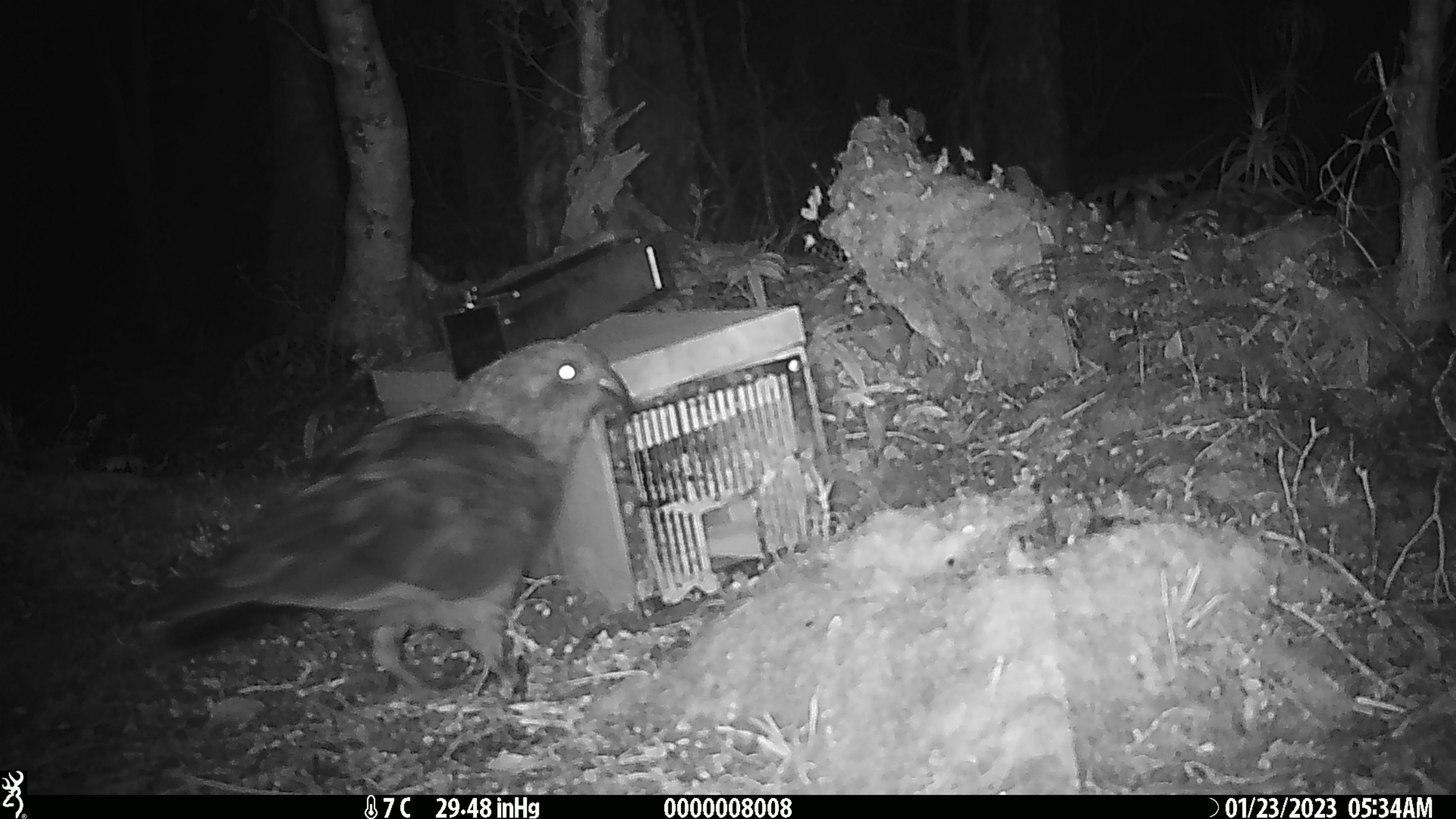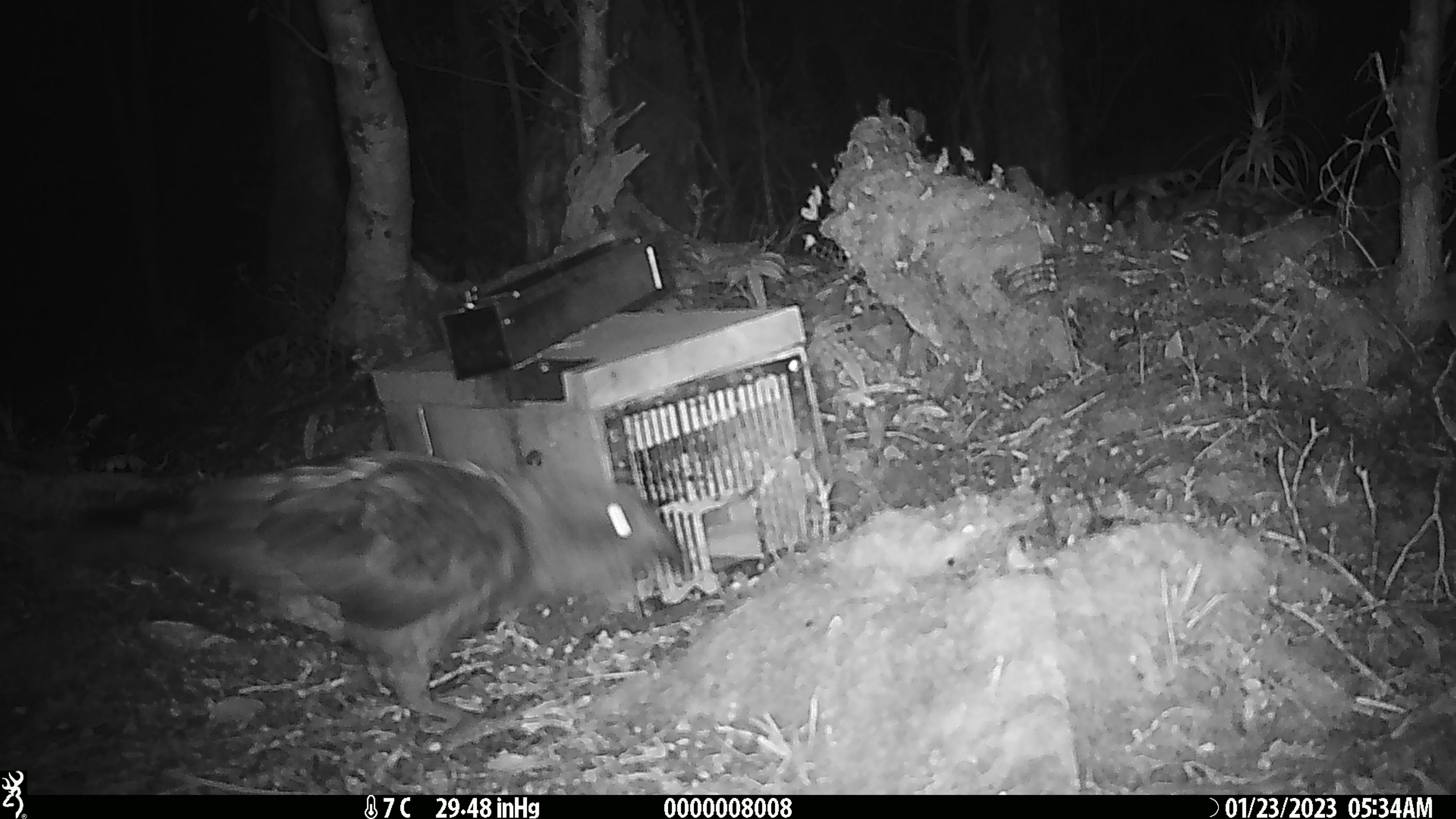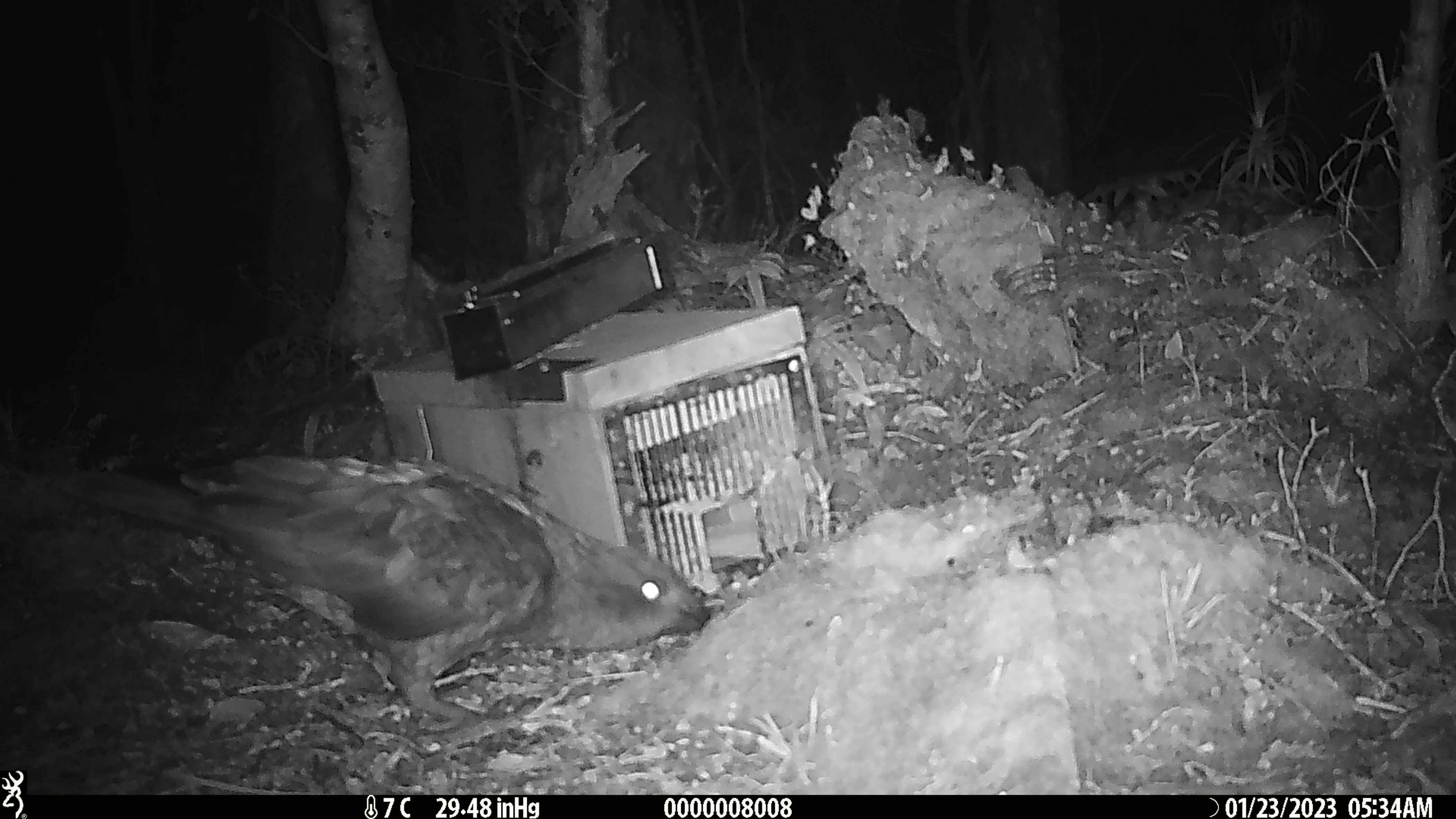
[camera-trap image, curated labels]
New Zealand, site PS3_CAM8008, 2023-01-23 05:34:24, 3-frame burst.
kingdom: Animalia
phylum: Chordata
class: Aves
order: Psittaciformes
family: Strigopidae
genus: Nestor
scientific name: Nestor notabilis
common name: kea